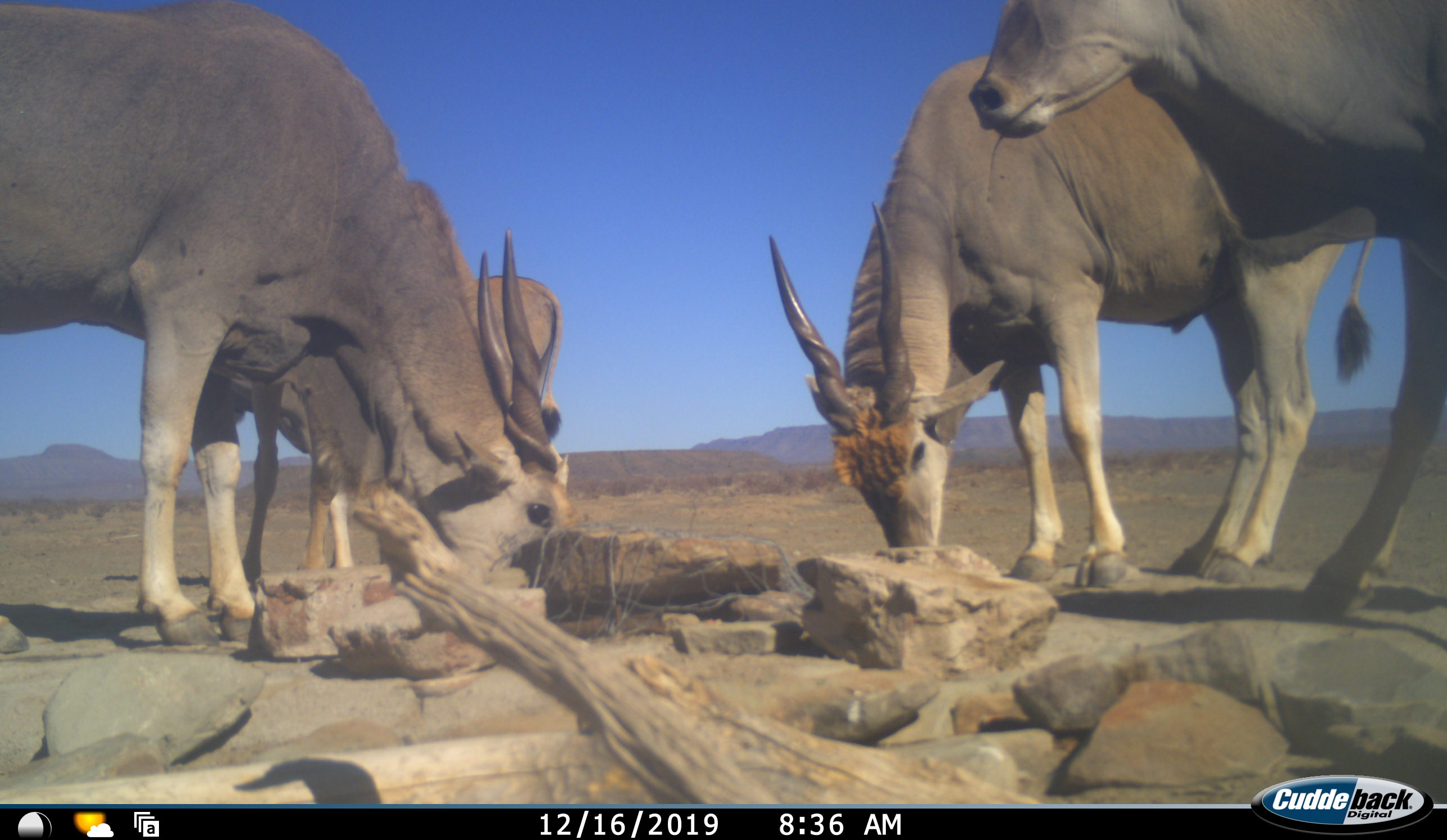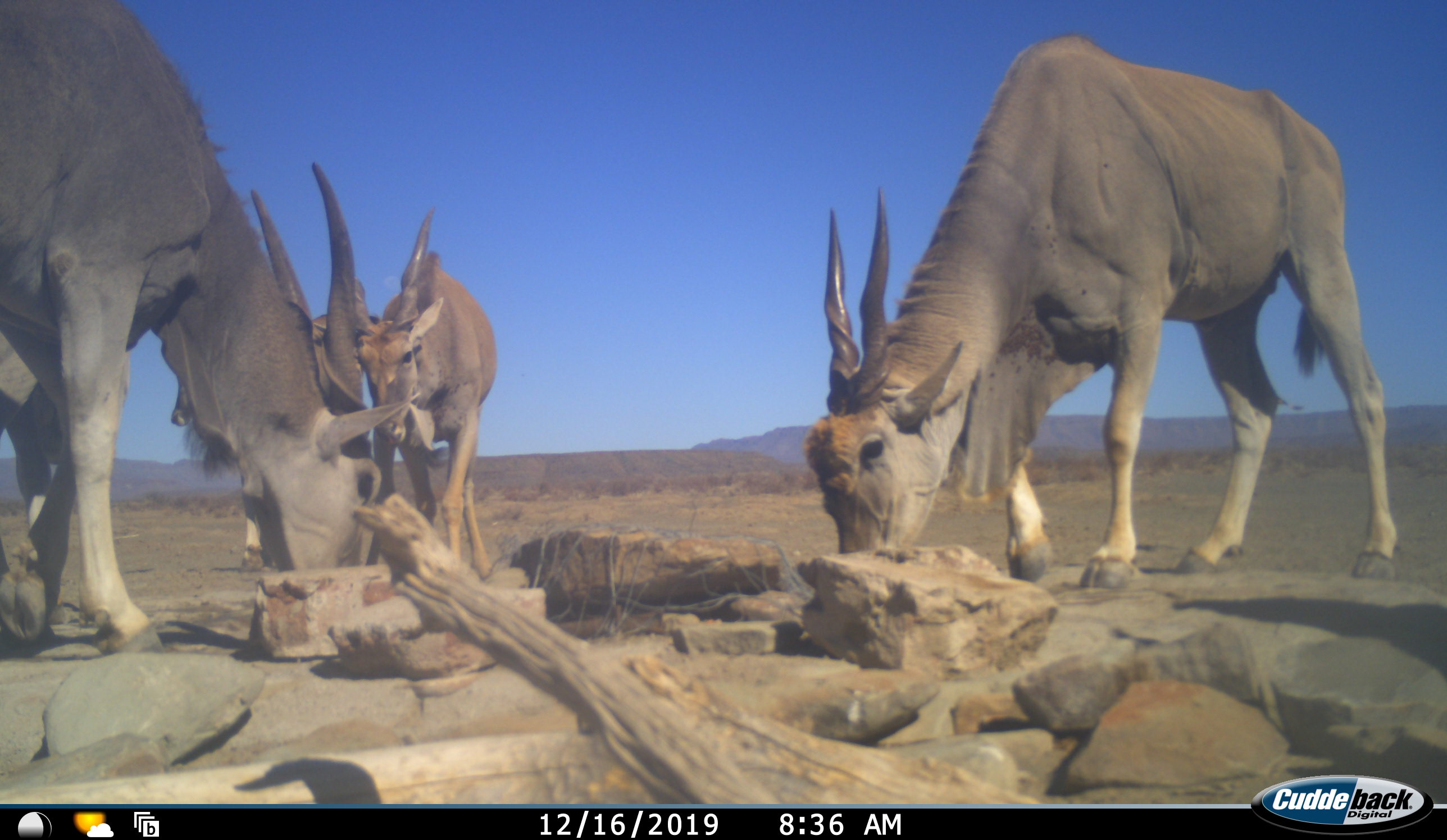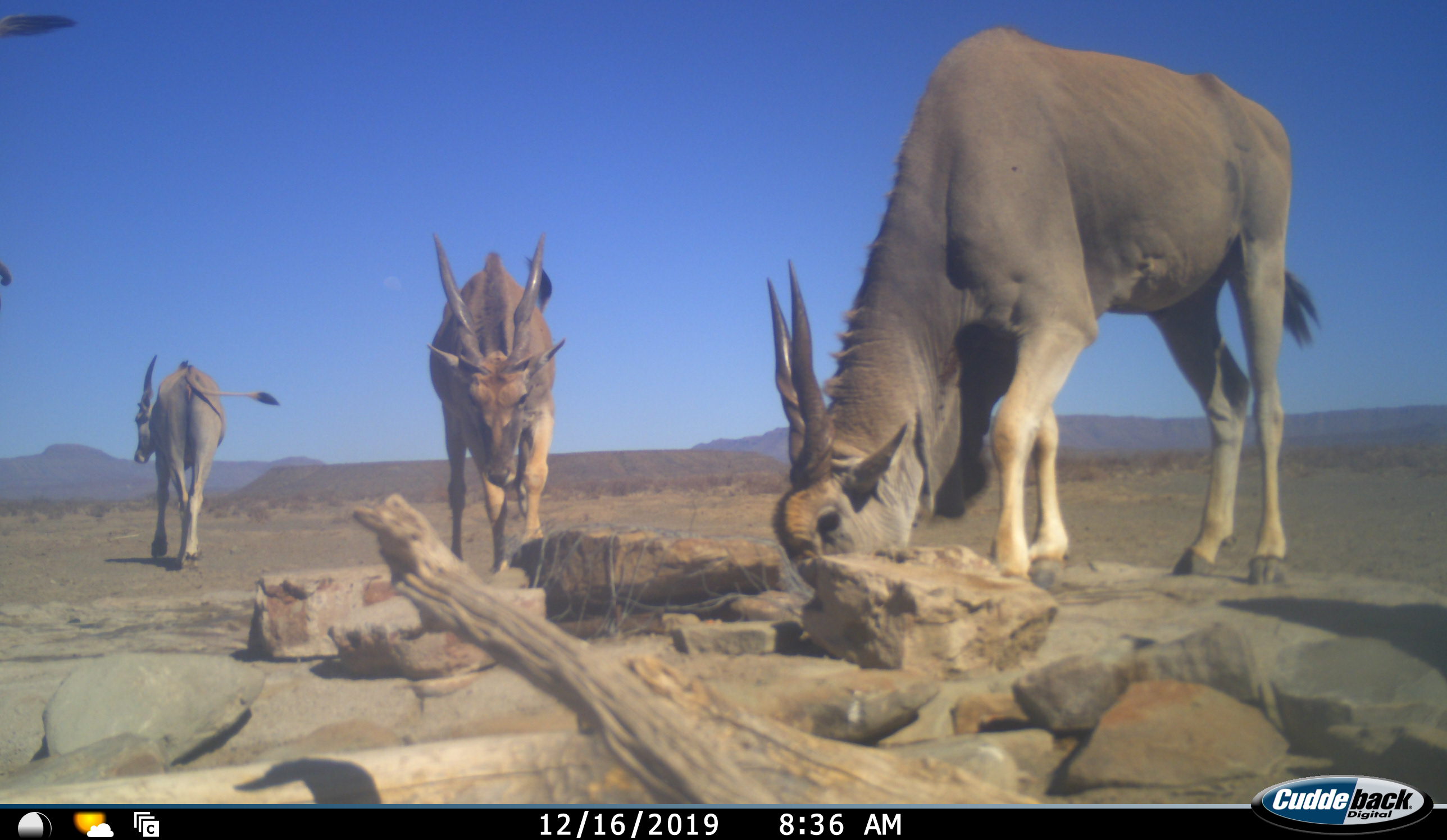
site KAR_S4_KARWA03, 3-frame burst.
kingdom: Animalia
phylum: Chordata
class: Mammalia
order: Artiodactyla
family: Bovidae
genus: Tragelaphus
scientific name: Tragelaphus oryx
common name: eland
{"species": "eland (Tragelaphus oryx)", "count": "4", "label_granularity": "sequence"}